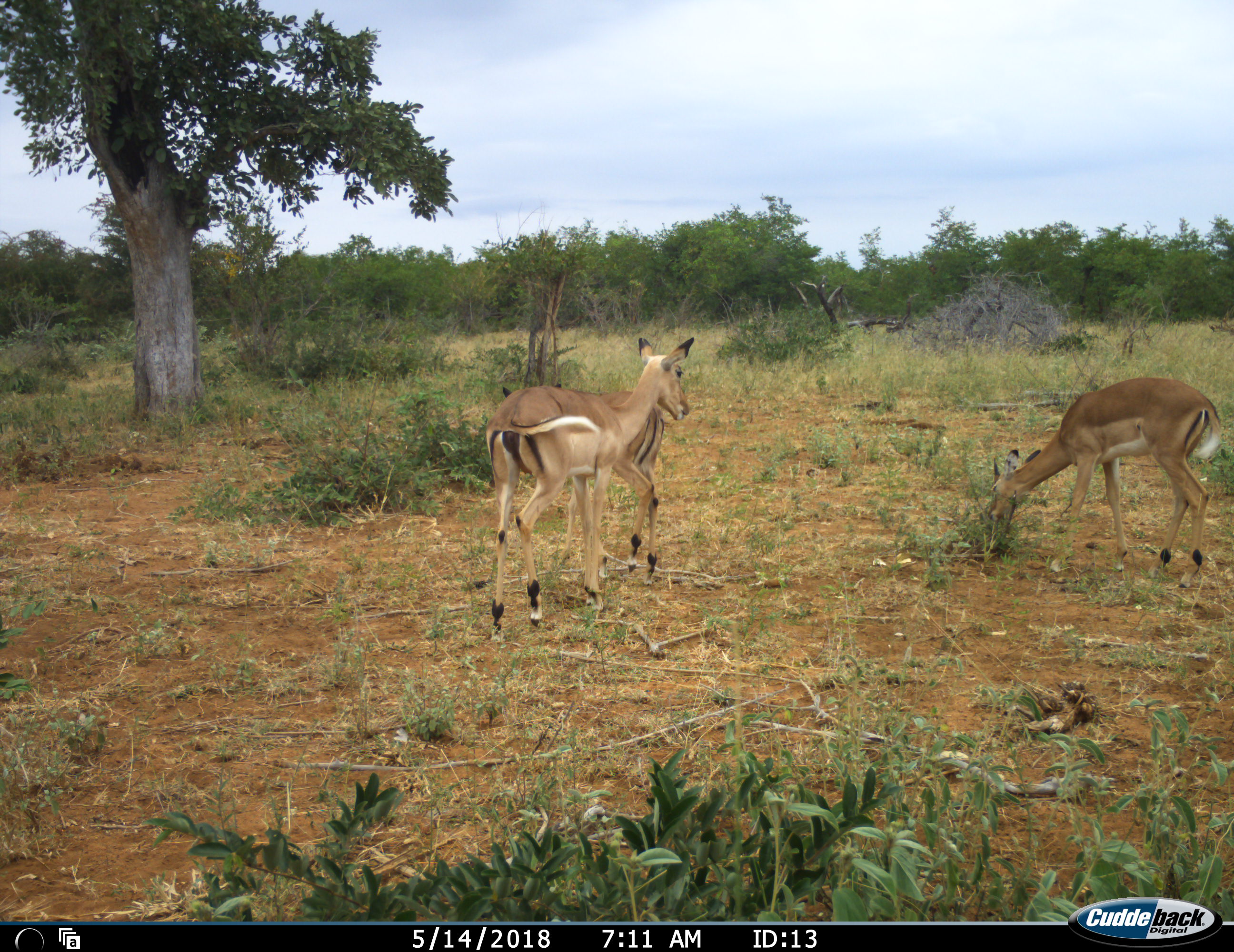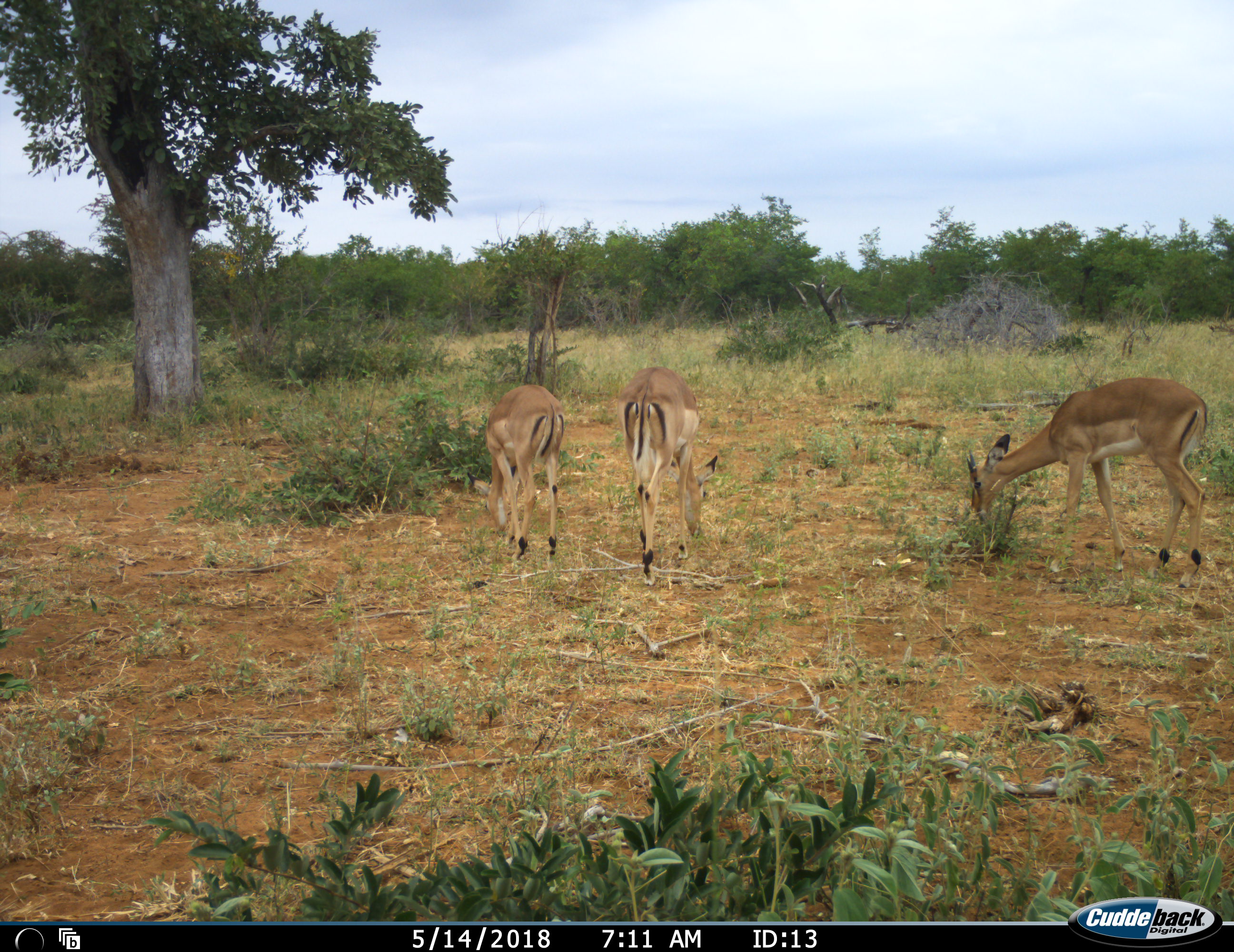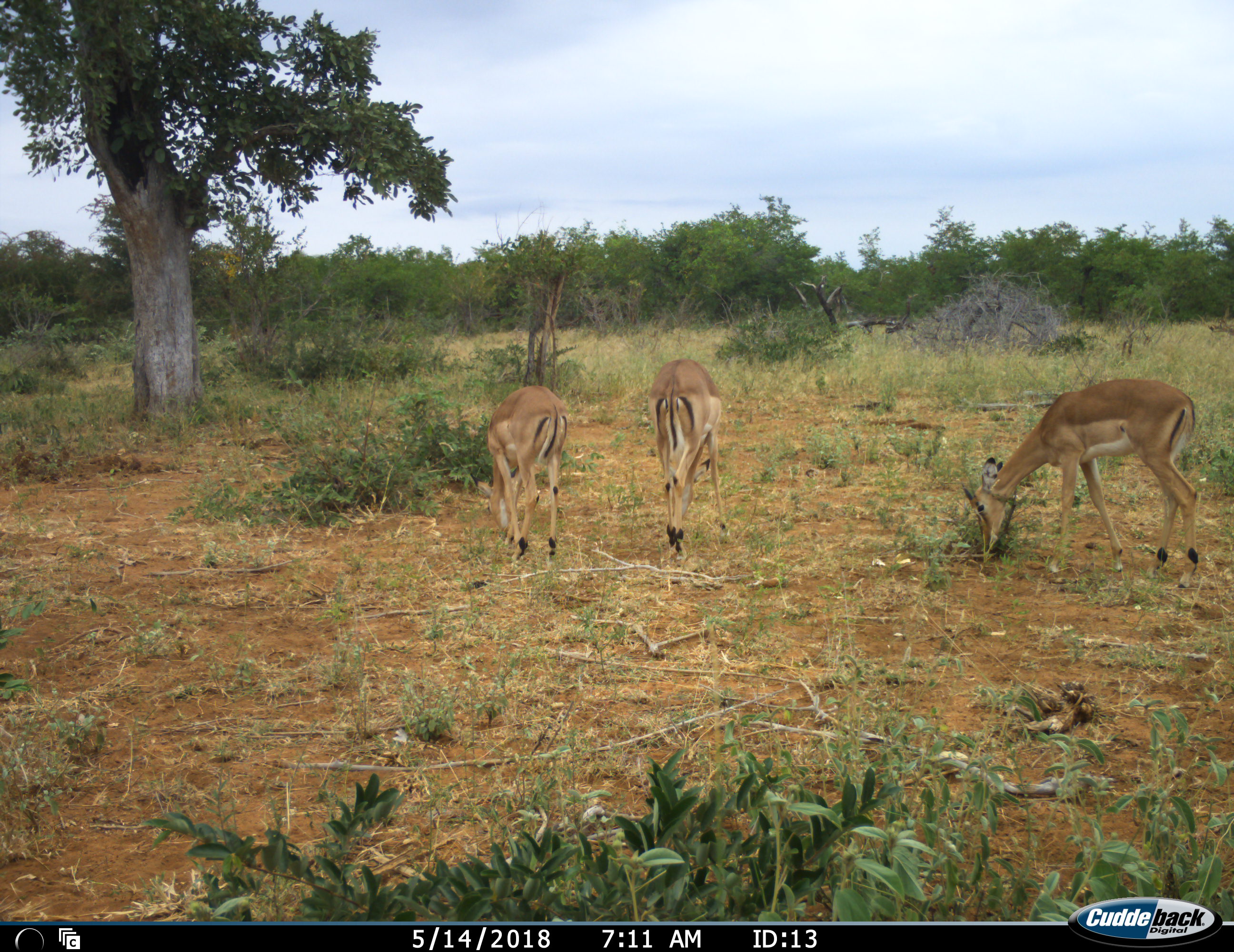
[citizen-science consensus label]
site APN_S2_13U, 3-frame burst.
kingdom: Animalia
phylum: Chordata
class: Mammalia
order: Artiodactyla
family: Bovidae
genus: Aepyceros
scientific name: Aepyceros melampus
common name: impala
Impala (Aepyceros melampus), count 3. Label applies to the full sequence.